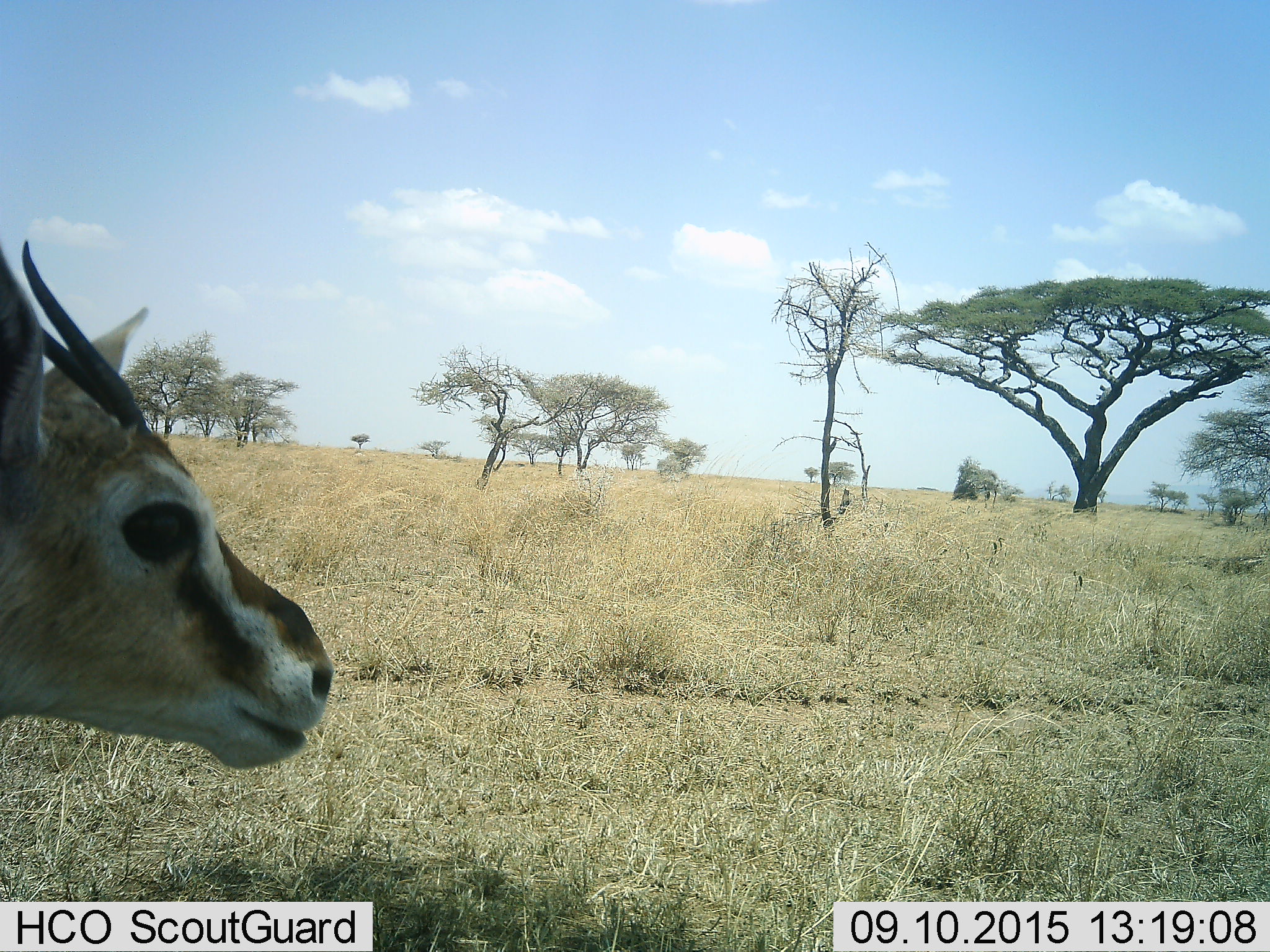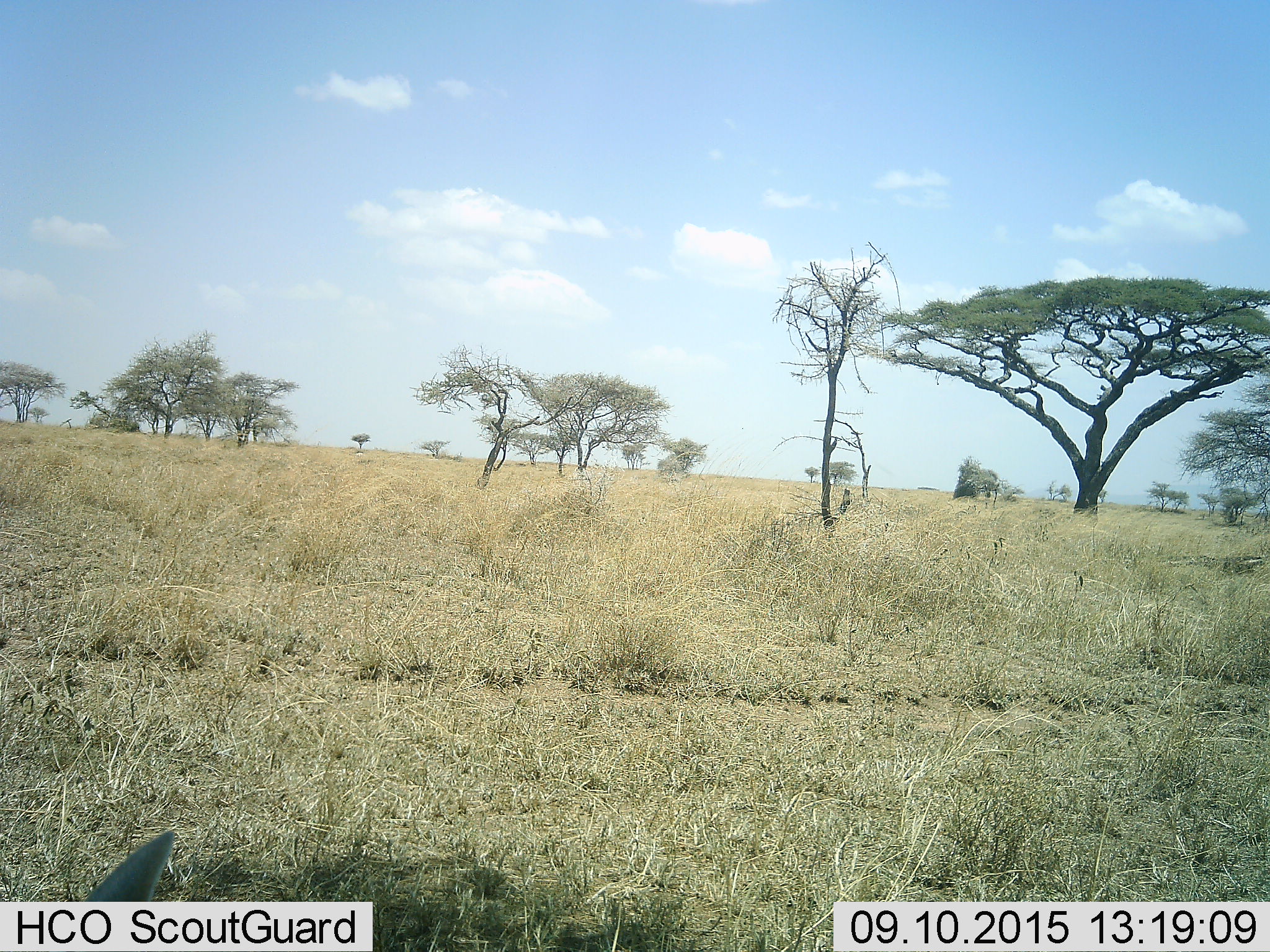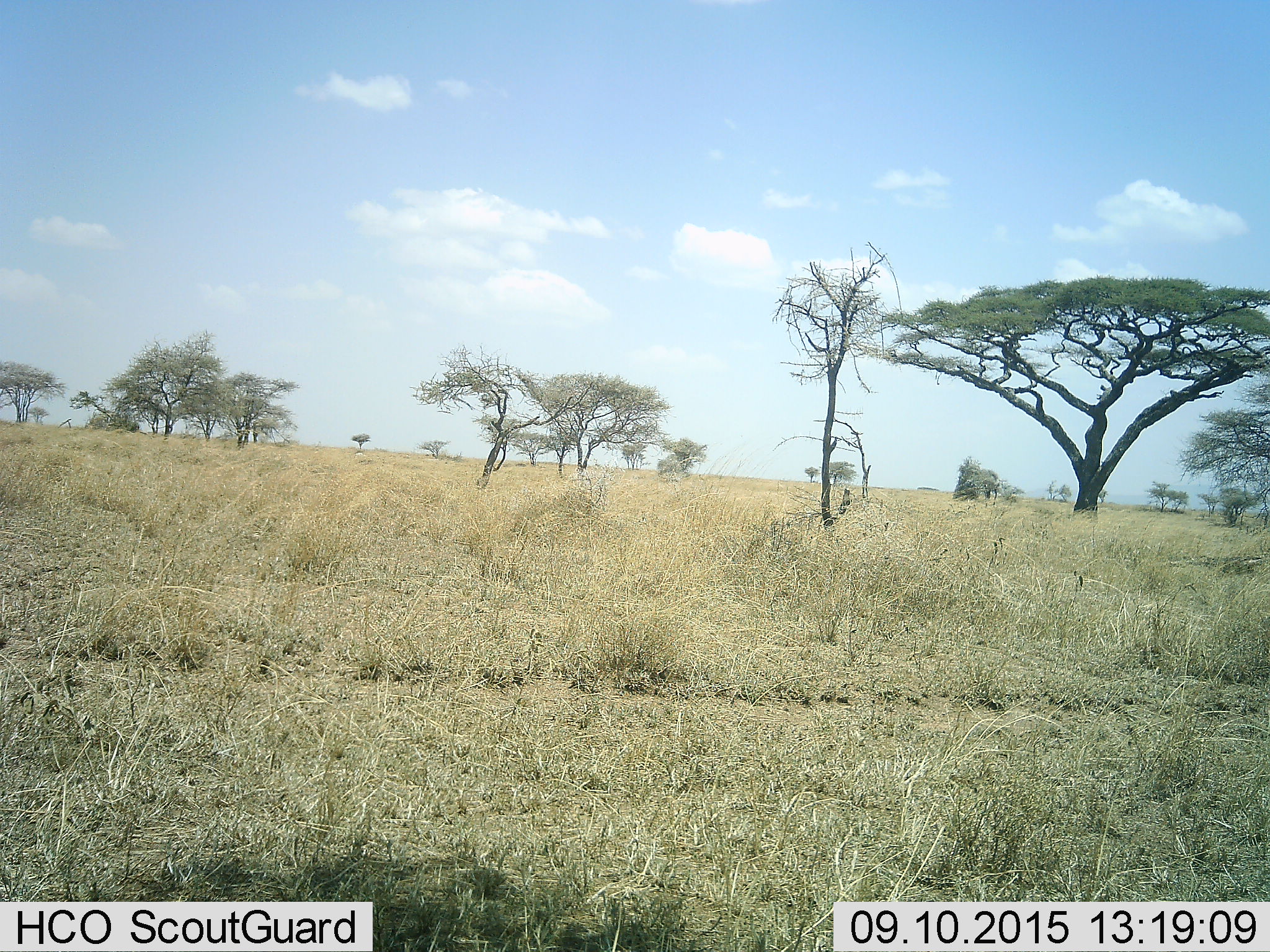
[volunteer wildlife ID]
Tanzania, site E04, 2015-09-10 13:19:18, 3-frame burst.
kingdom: Animalia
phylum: Chordata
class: Mammalia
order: Artiodactyla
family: Bovidae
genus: Eudorcas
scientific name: Eudorcas thomsonii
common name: thomson's gazelle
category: gazellethomsons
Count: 1.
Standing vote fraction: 25%.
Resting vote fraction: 12%.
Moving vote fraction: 56%.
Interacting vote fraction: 0%.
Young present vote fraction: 0%.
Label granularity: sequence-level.